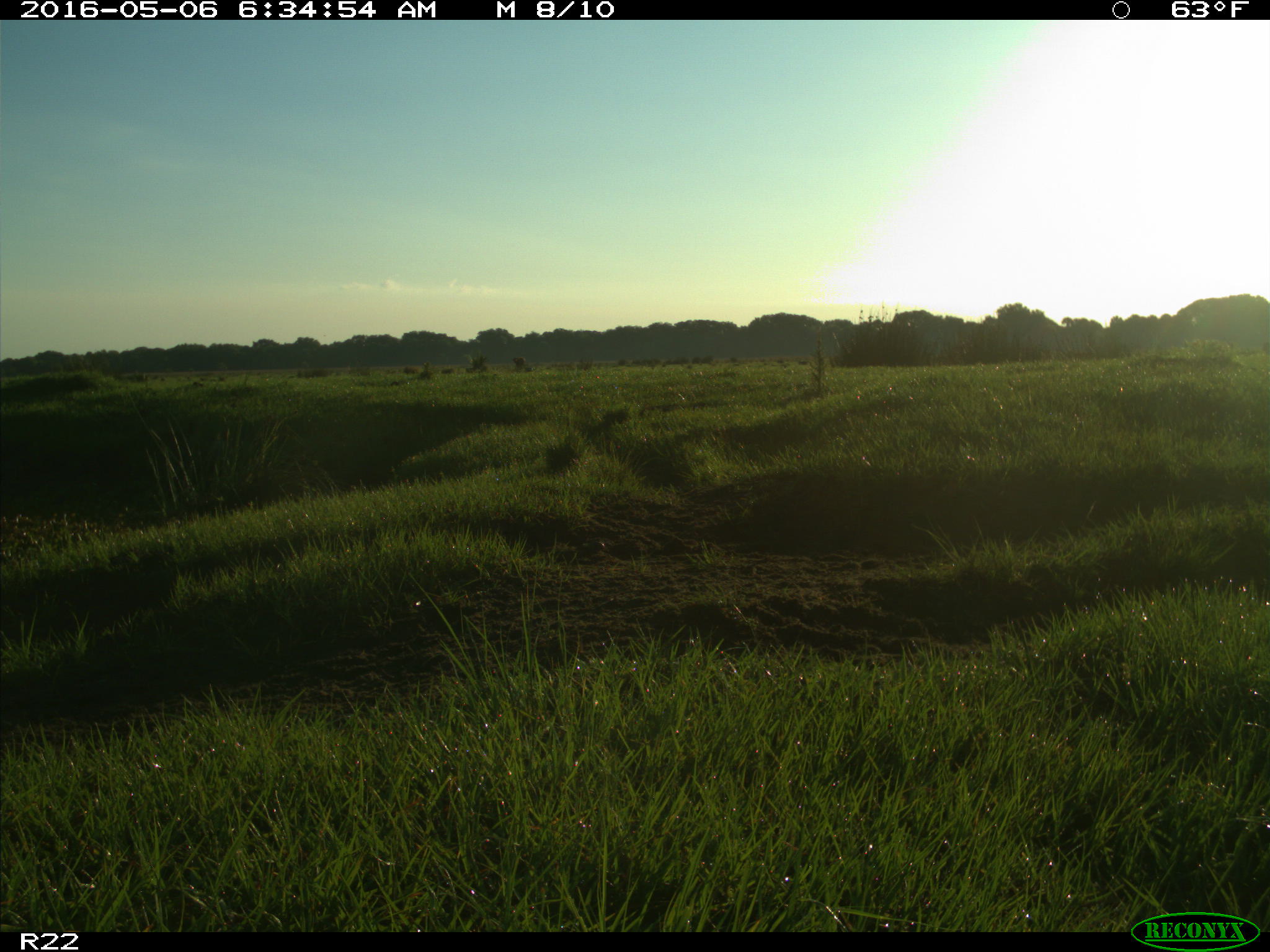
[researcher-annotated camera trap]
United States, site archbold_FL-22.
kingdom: Animalia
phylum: Chordata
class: Mammalia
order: Artiodactyla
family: Bovidae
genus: Bos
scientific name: Bos taurus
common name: domestic cow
Bos taurus (domestic cow).